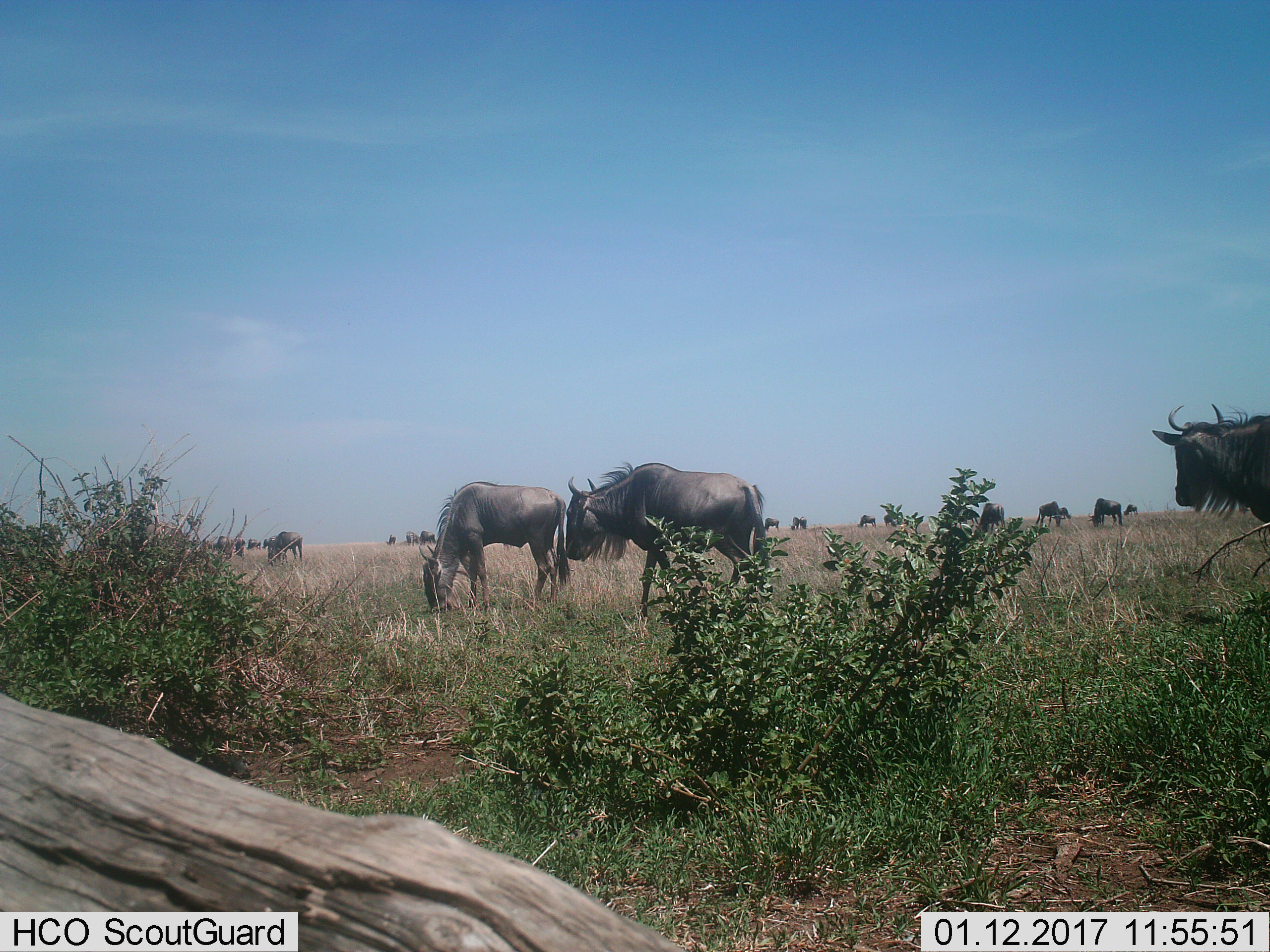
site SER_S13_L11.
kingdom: Animalia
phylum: Chordata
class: Mammalia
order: Artiodactyla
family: Bovidae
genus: Connochaetes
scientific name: Connochaetes taurinus taurinus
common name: blue wildebeest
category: wildebeestblue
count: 11-50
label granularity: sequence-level